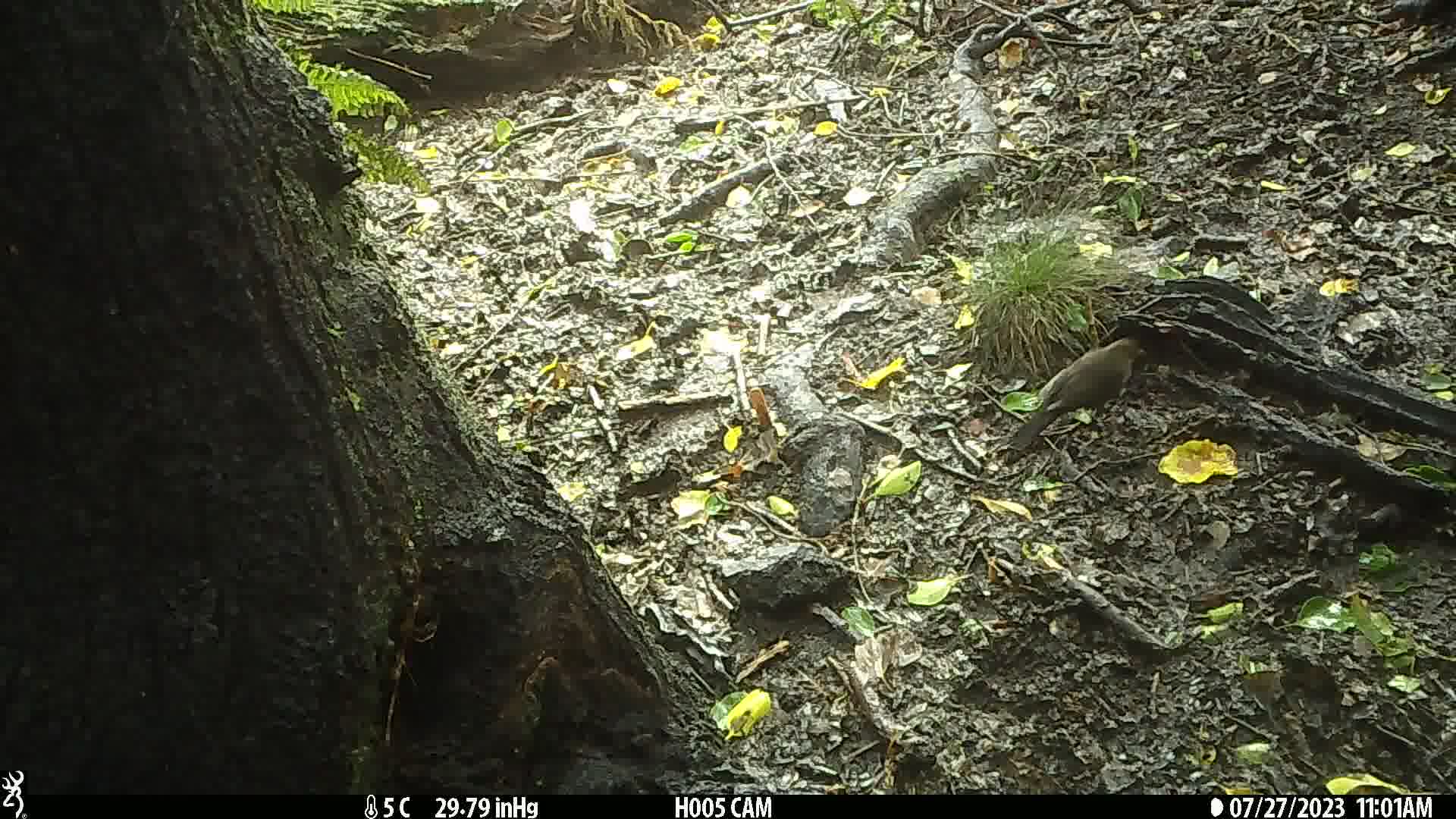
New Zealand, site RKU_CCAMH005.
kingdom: Animalia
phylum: Chordata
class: Aves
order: Passeriformes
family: Turdidae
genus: Turdus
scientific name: Turdus merula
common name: eurasian blackbird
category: blackbird